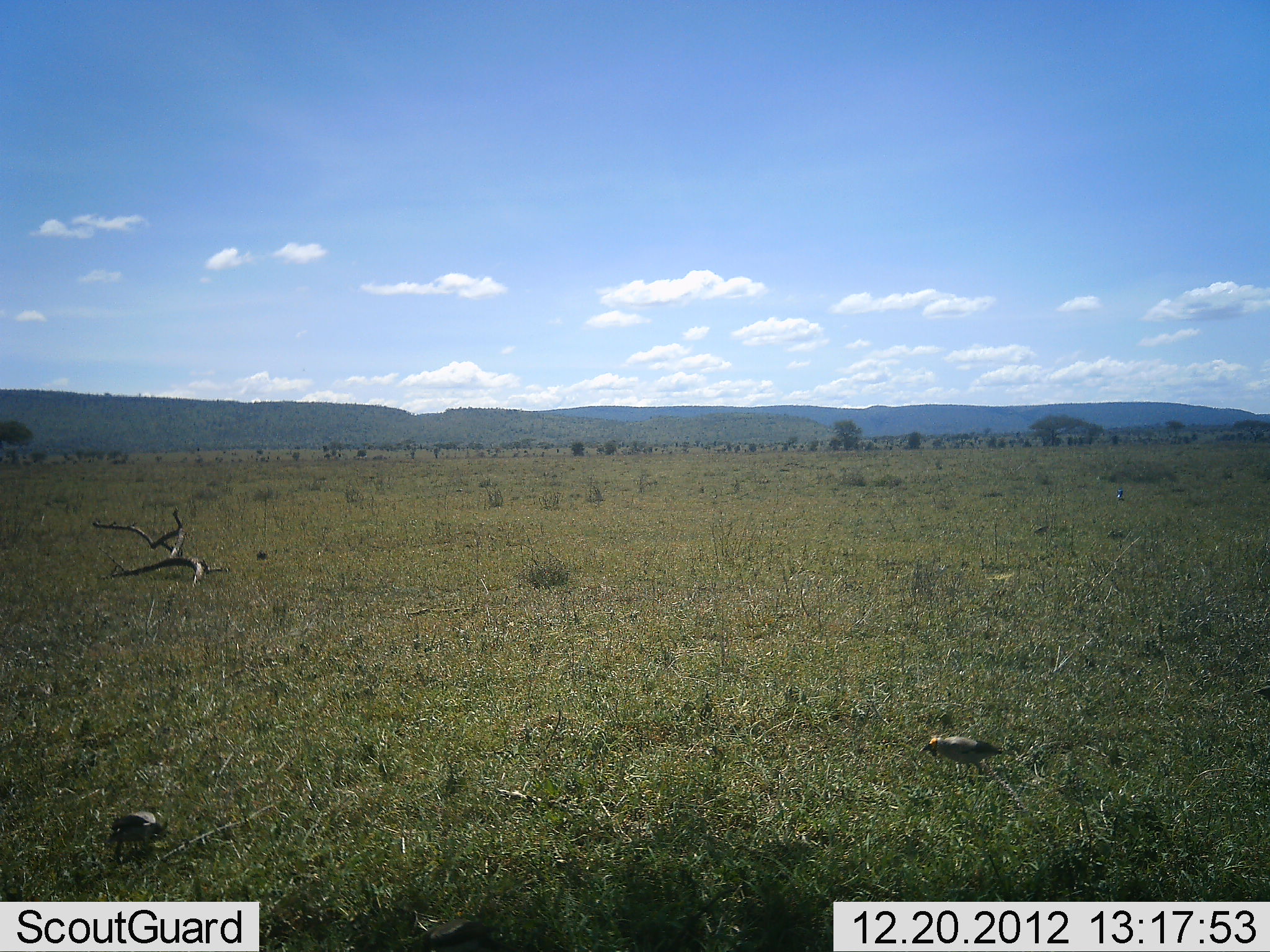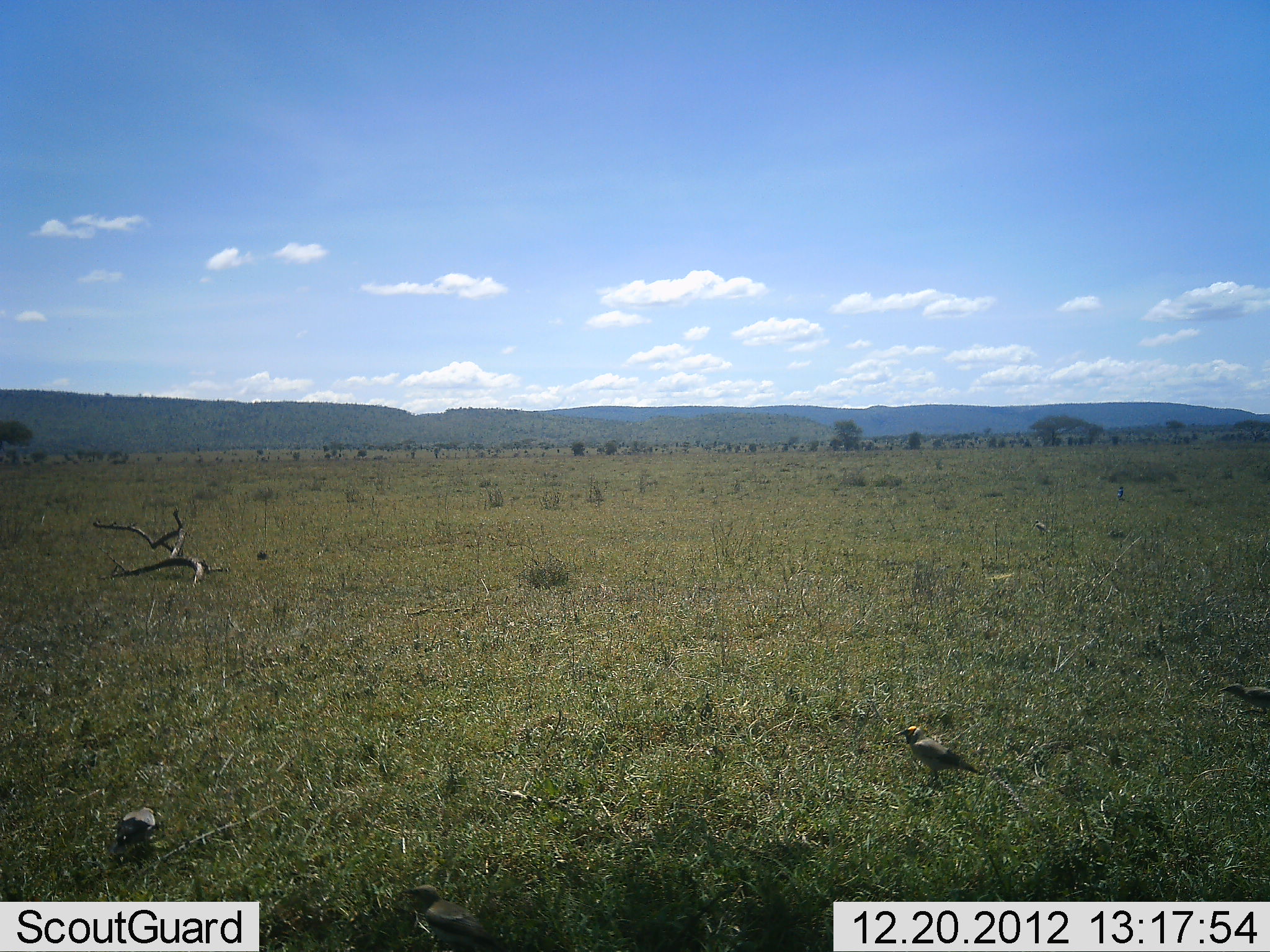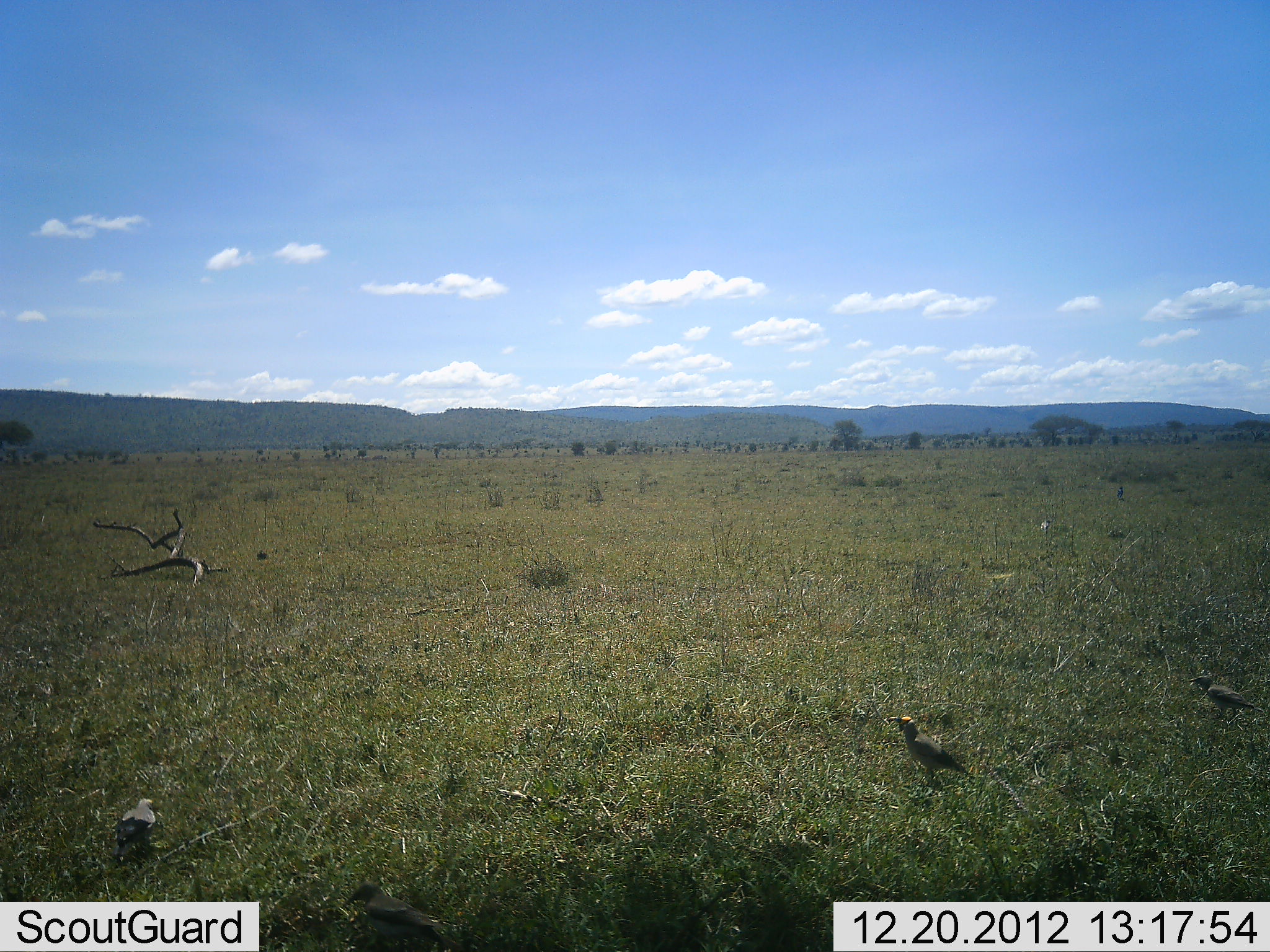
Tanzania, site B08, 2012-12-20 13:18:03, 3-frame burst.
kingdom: Animalia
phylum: Chordata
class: Aves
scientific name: Aves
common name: bird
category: otherbird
Otherbird (bird) (Aves), count 5. Behavior (volunteer vote fractions): standing 24%, resting 6%, moving 59%, interacting 0%. Young present (vote fraction): 0%. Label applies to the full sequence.